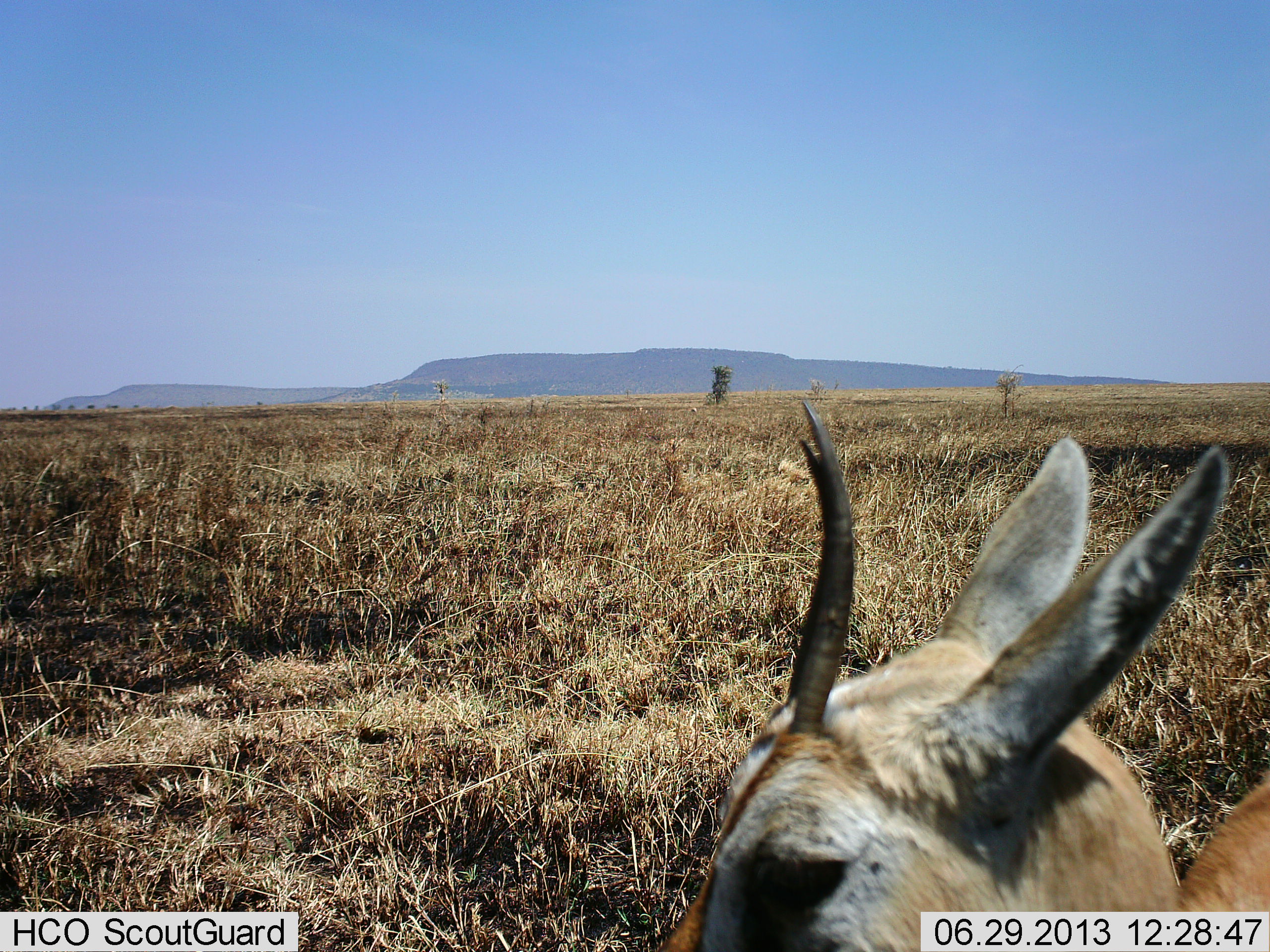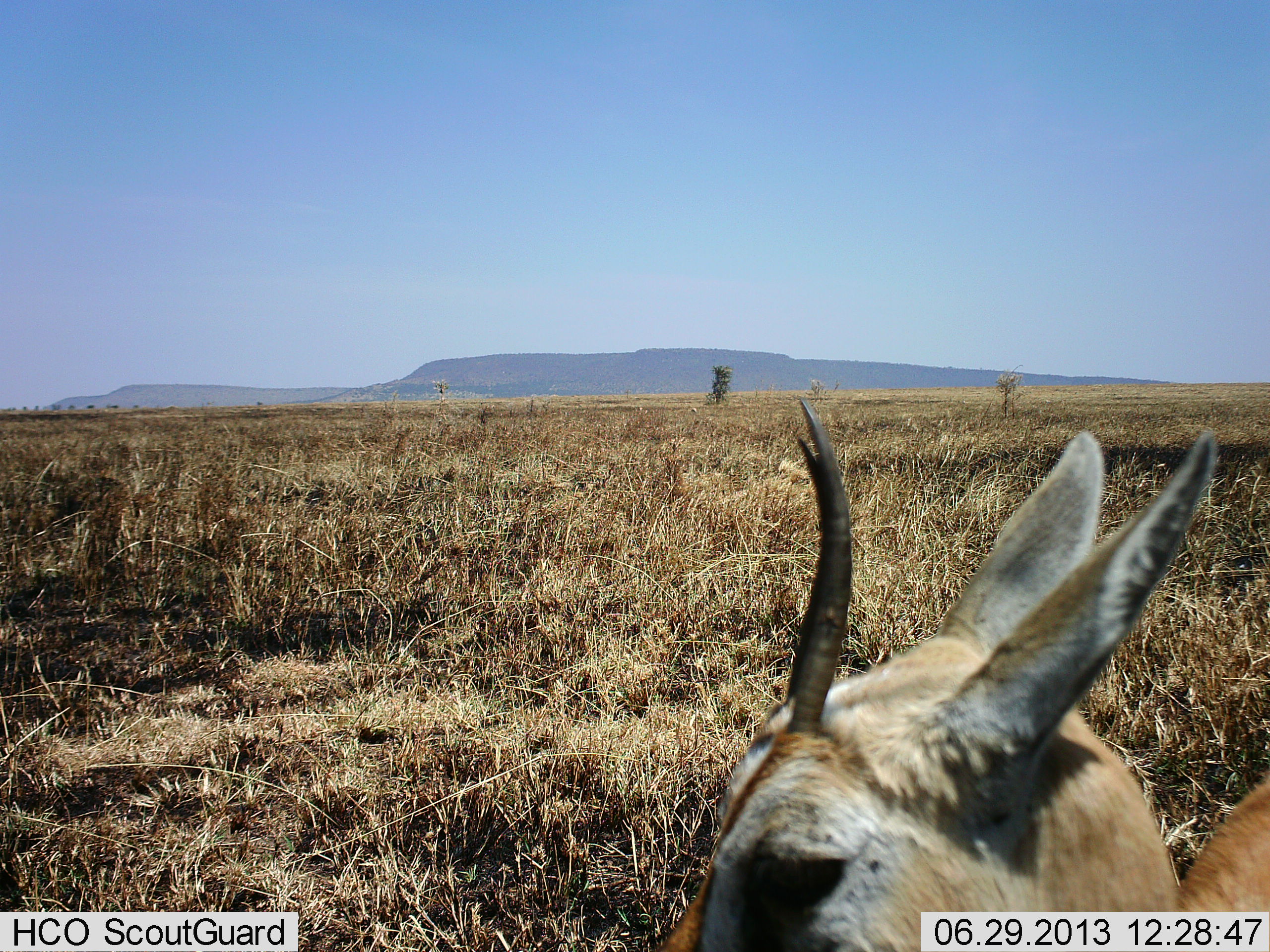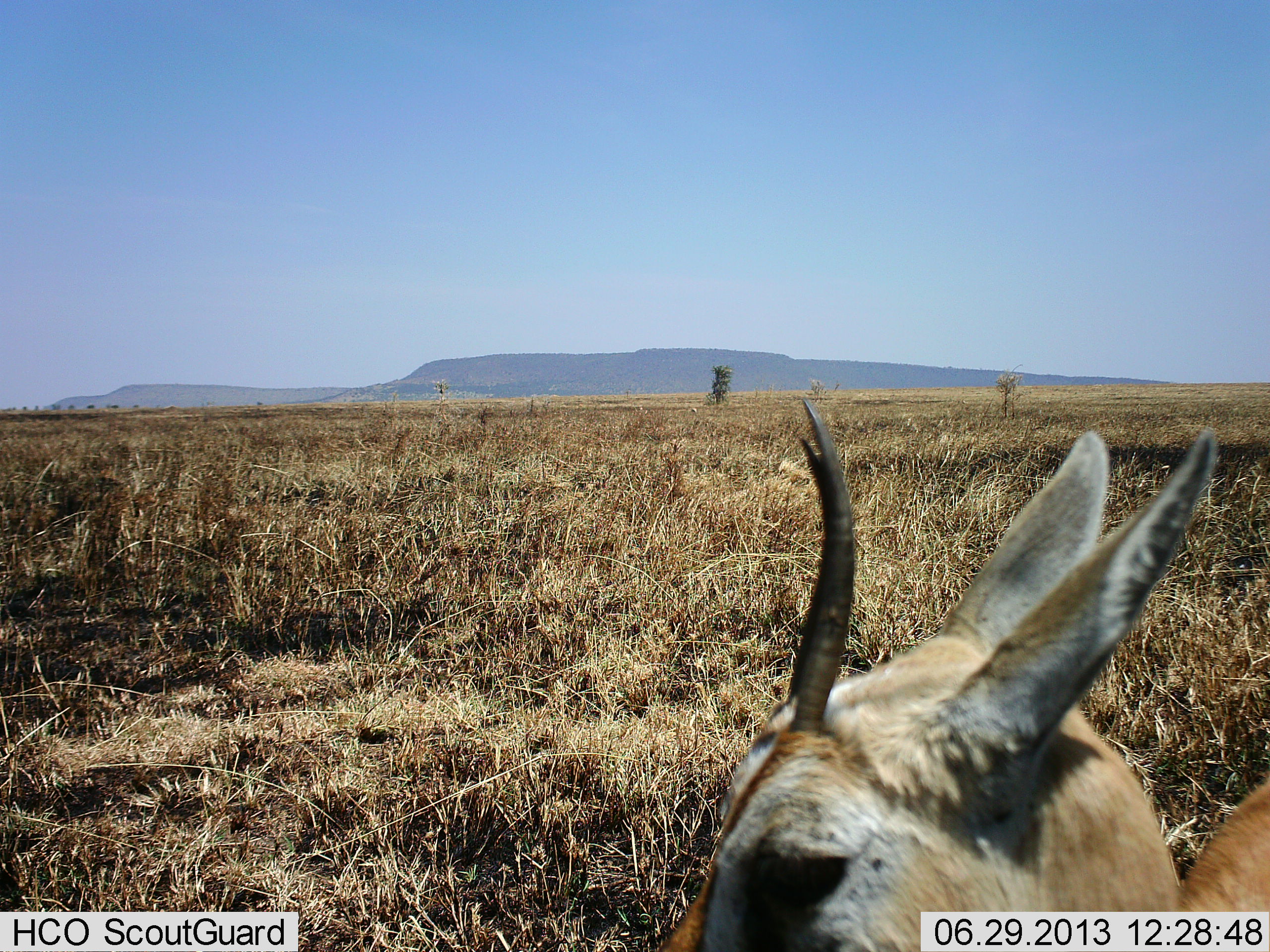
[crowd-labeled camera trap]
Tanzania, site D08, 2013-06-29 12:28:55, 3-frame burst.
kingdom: Animalia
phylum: Chordata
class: Mammalia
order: Artiodactyla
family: Bovidae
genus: Eudorcas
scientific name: Eudorcas thomsonii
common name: thomson's gazelle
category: gazellethomsons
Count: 1.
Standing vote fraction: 85%.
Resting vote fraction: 15%.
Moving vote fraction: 0%.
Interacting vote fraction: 0%.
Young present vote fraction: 0%.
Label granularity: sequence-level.